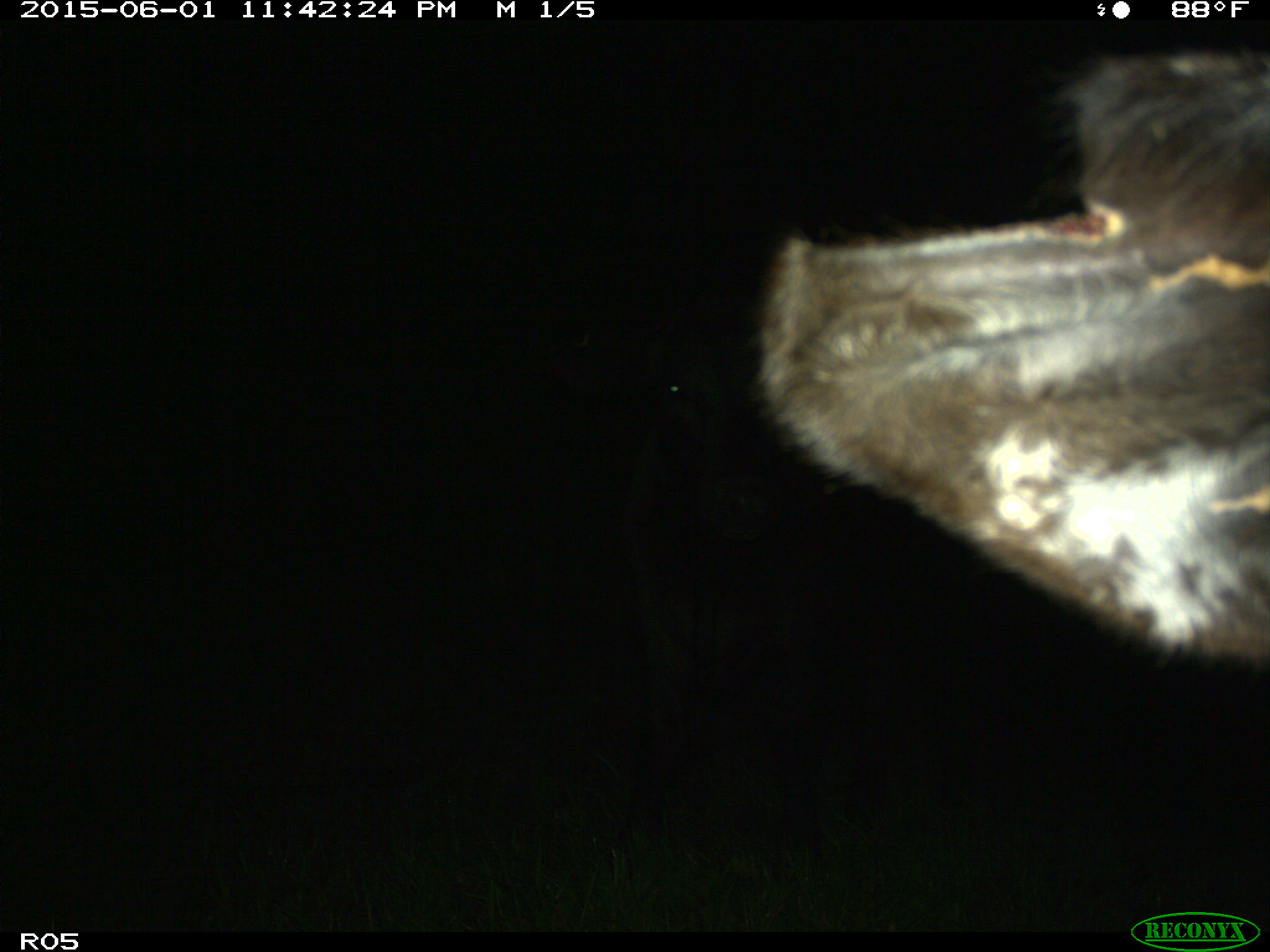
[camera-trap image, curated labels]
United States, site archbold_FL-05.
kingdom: Animalia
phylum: Chordata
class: Mammalia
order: Artiodactyla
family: Bovidae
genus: Bos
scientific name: Bos taurus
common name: domestic cow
Bos taurus (domestic cow).